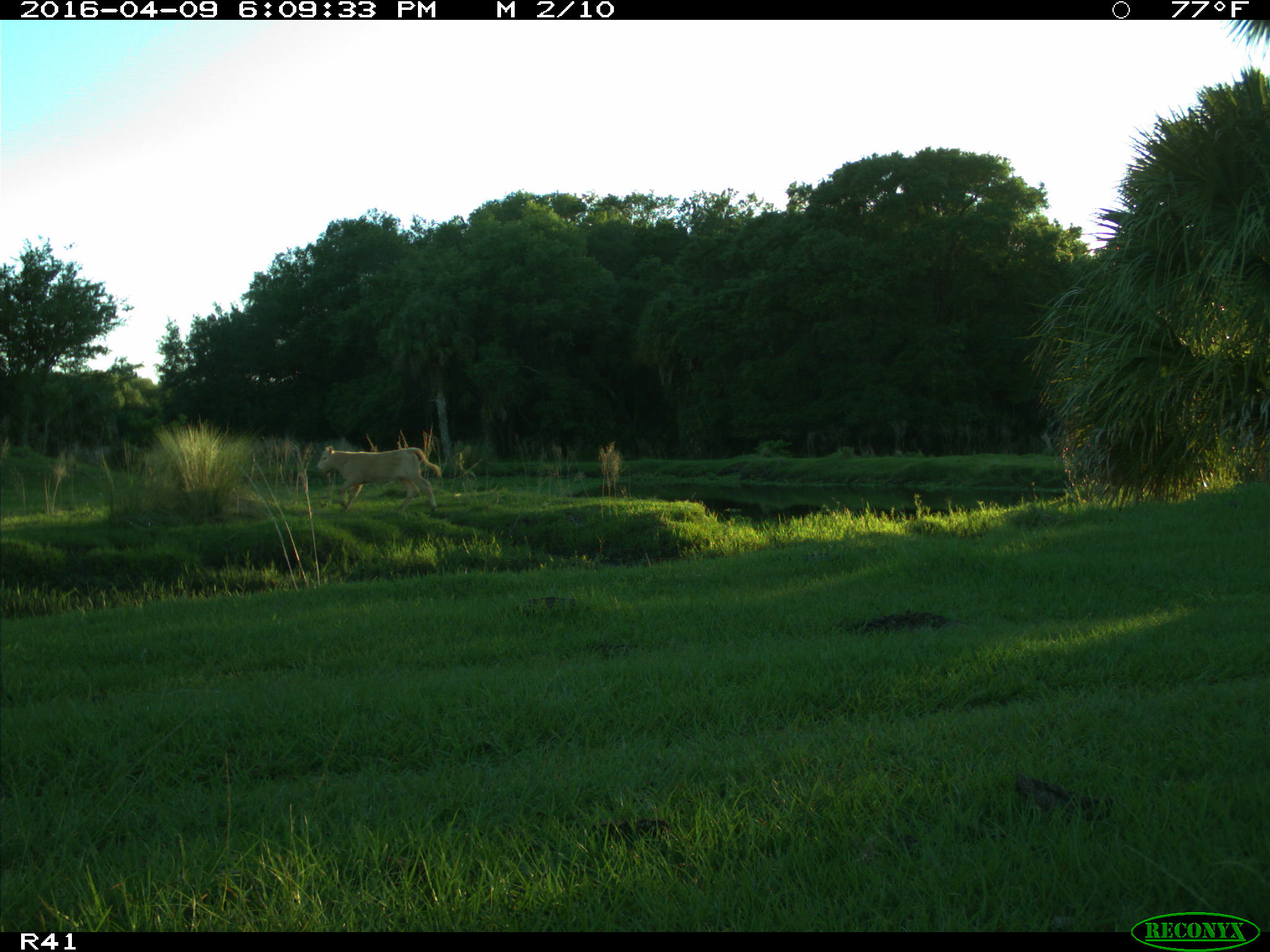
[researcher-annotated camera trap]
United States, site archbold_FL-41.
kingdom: Animalia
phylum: Chordata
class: Mammalia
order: Artiodactyla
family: Bovidae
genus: Bos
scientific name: Bos taurus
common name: domestic cow